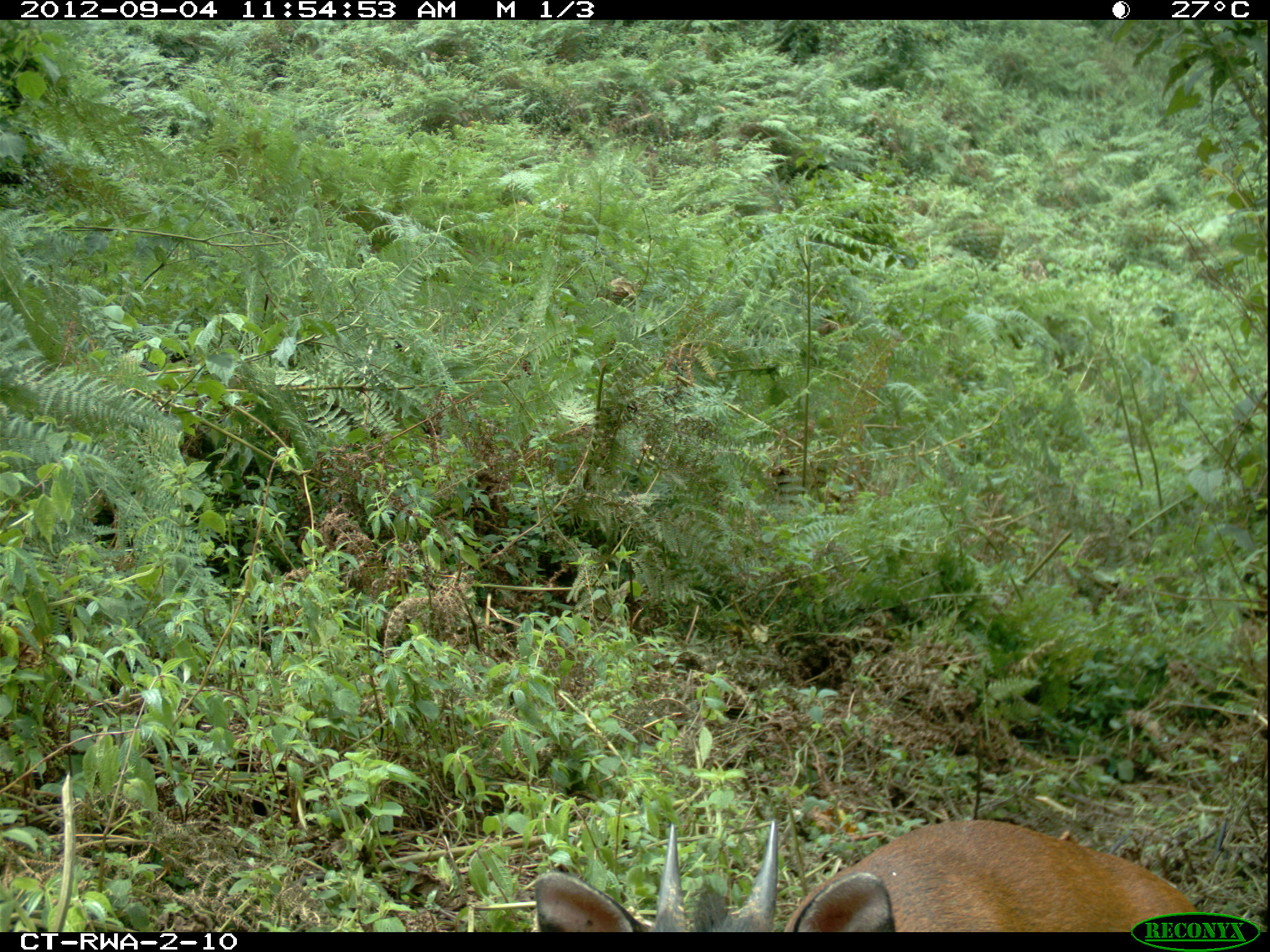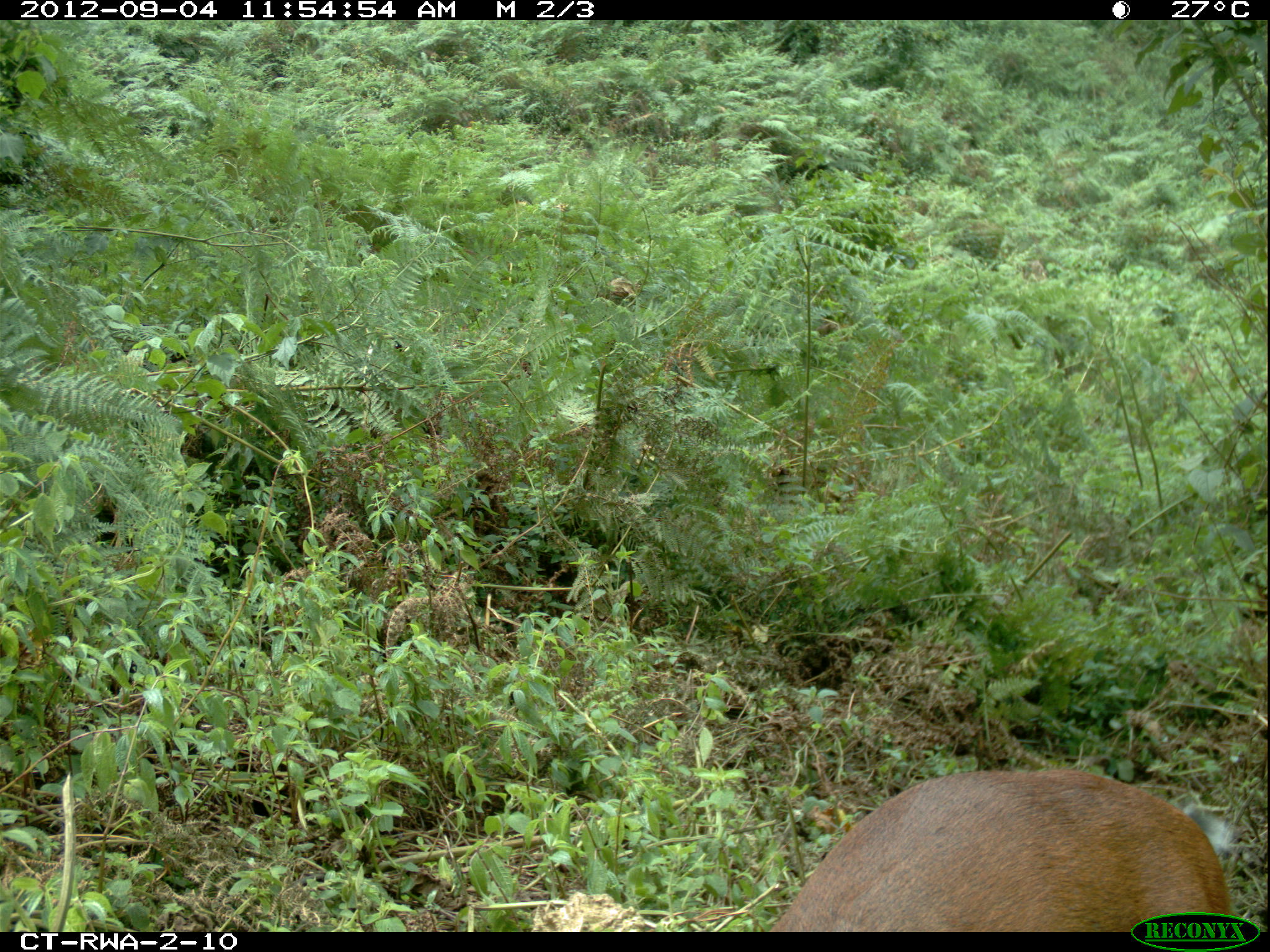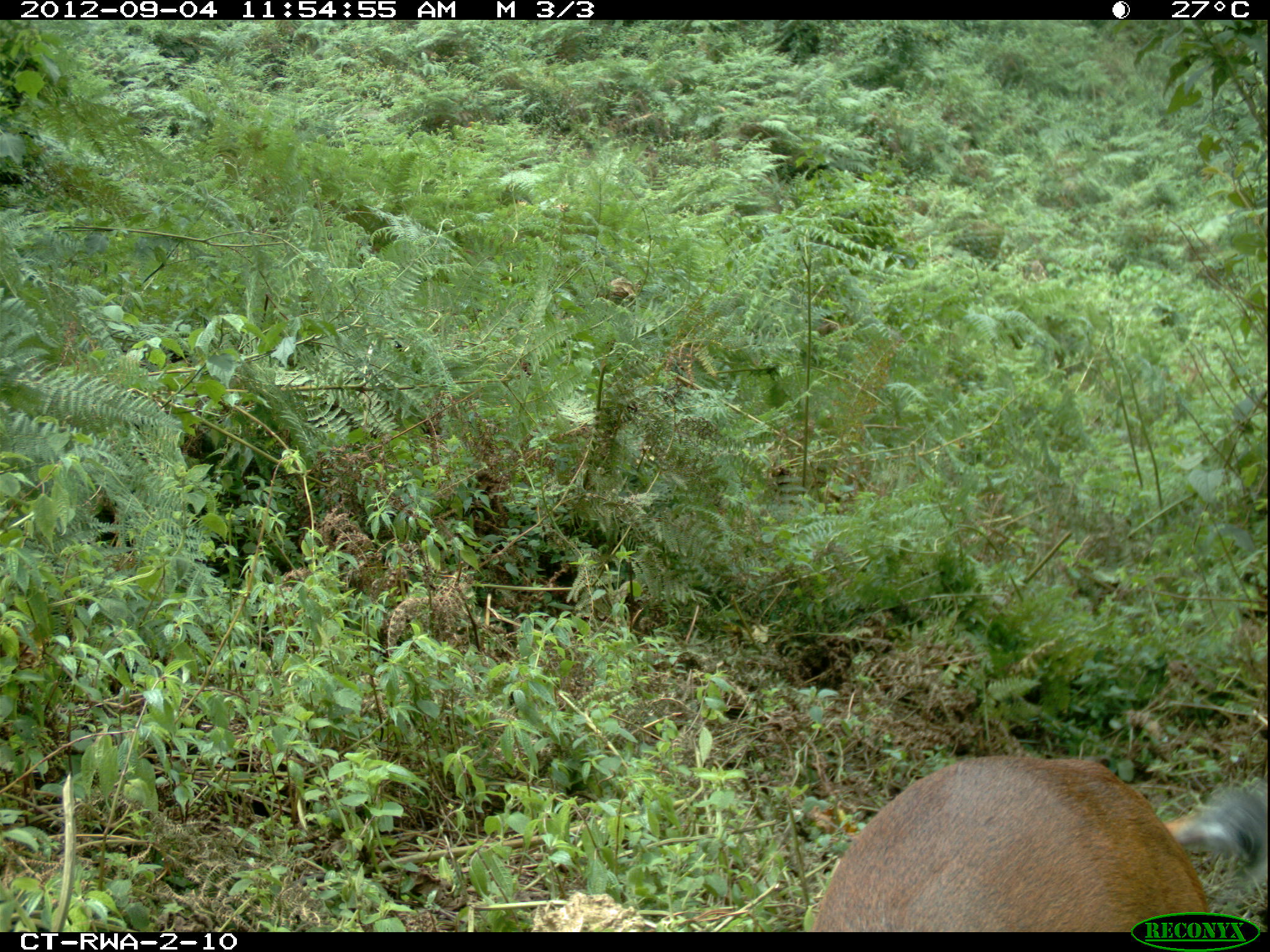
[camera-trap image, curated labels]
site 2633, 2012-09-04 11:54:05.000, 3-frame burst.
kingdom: Animalia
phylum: Chordata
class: Mammalia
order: Artiodactyla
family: Bovidae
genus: Cephalophus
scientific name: Cephalophus nigrifrons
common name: black-fronted duiker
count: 1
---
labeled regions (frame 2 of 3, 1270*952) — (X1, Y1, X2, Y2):
cephalophus nigrifrons: (765, 771, 1230, 931)